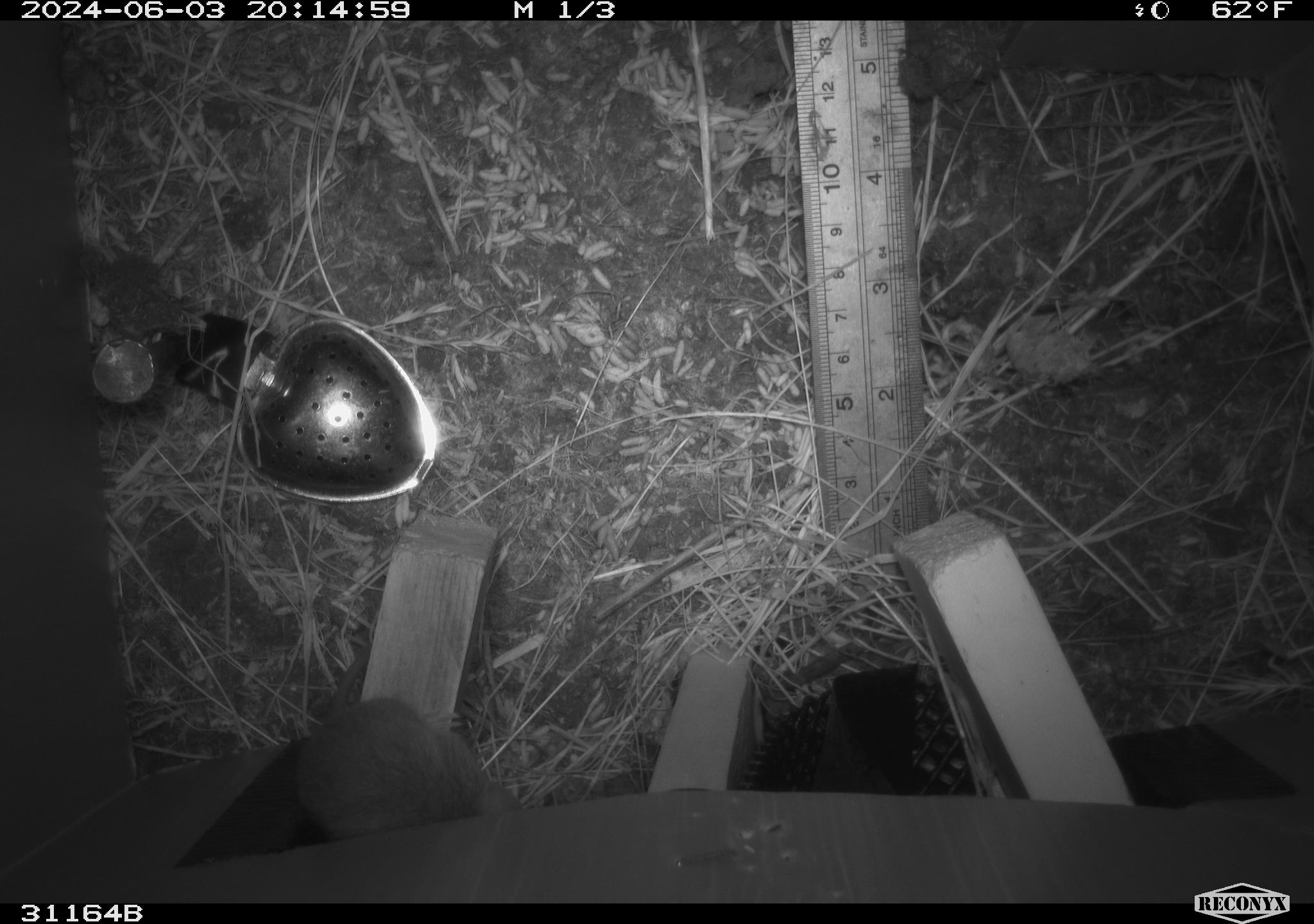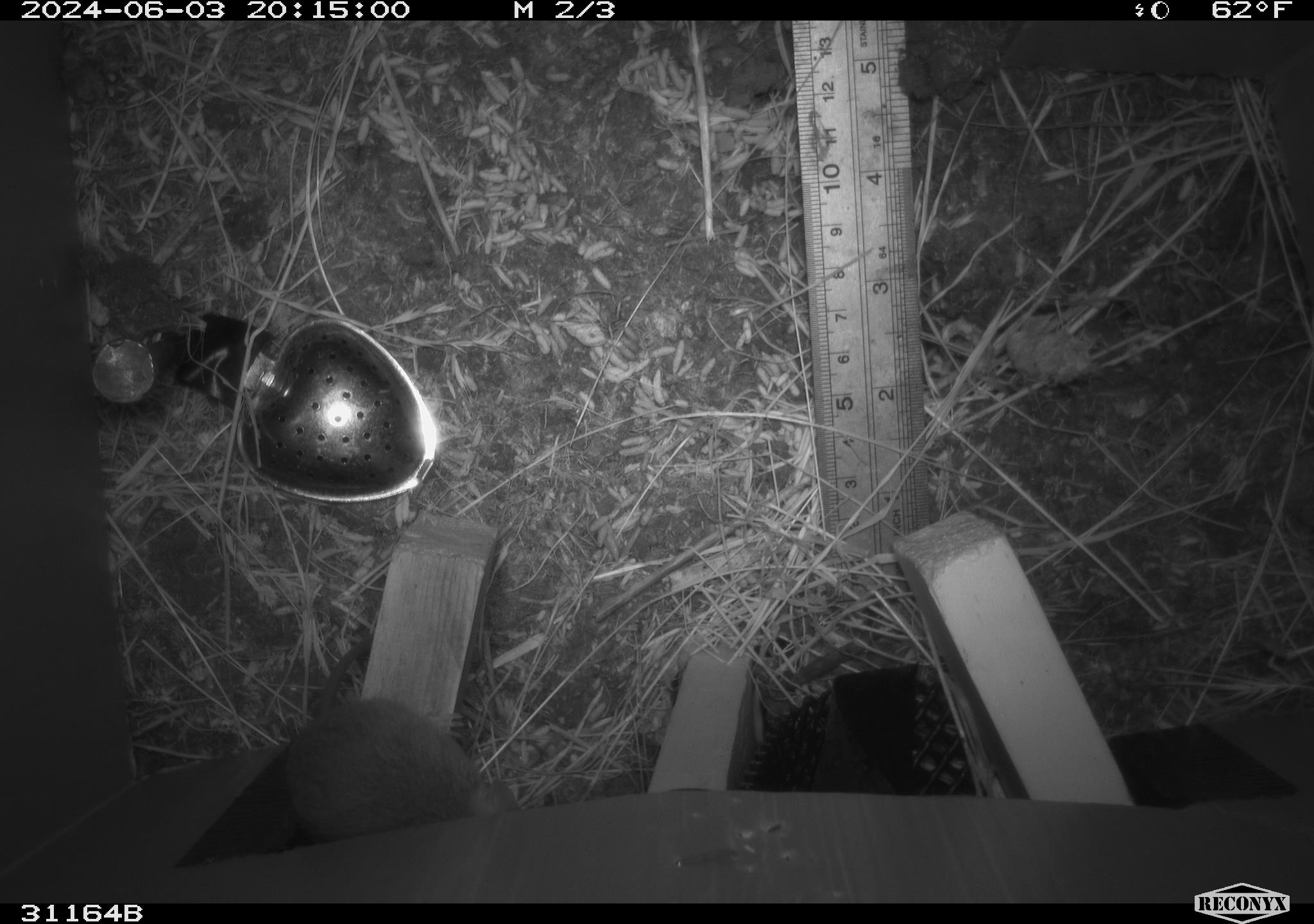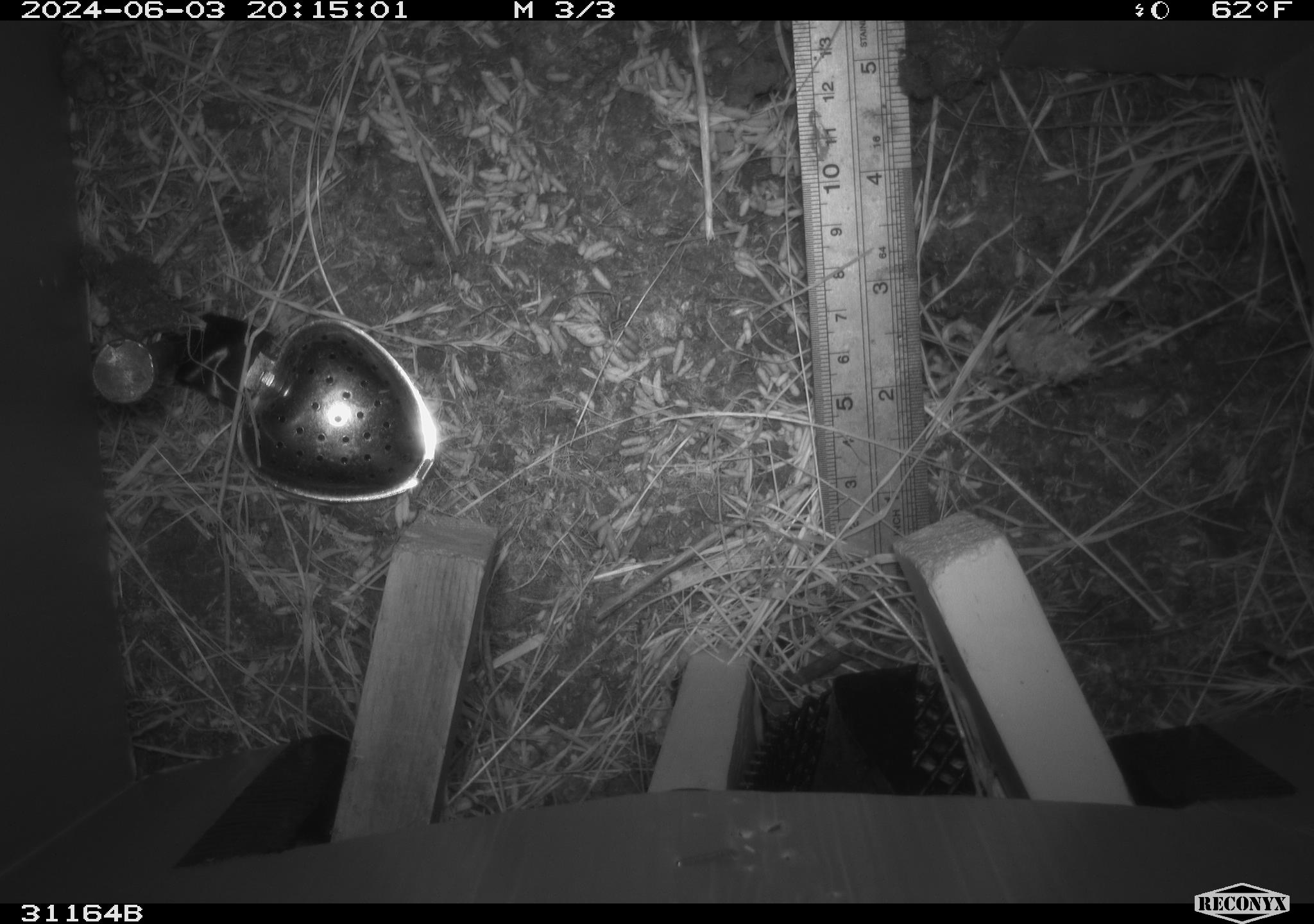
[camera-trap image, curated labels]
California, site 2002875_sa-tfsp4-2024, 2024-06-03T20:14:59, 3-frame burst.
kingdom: Animalia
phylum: Chordata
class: Mammalia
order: Rodentia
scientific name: Rodentia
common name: mouse species